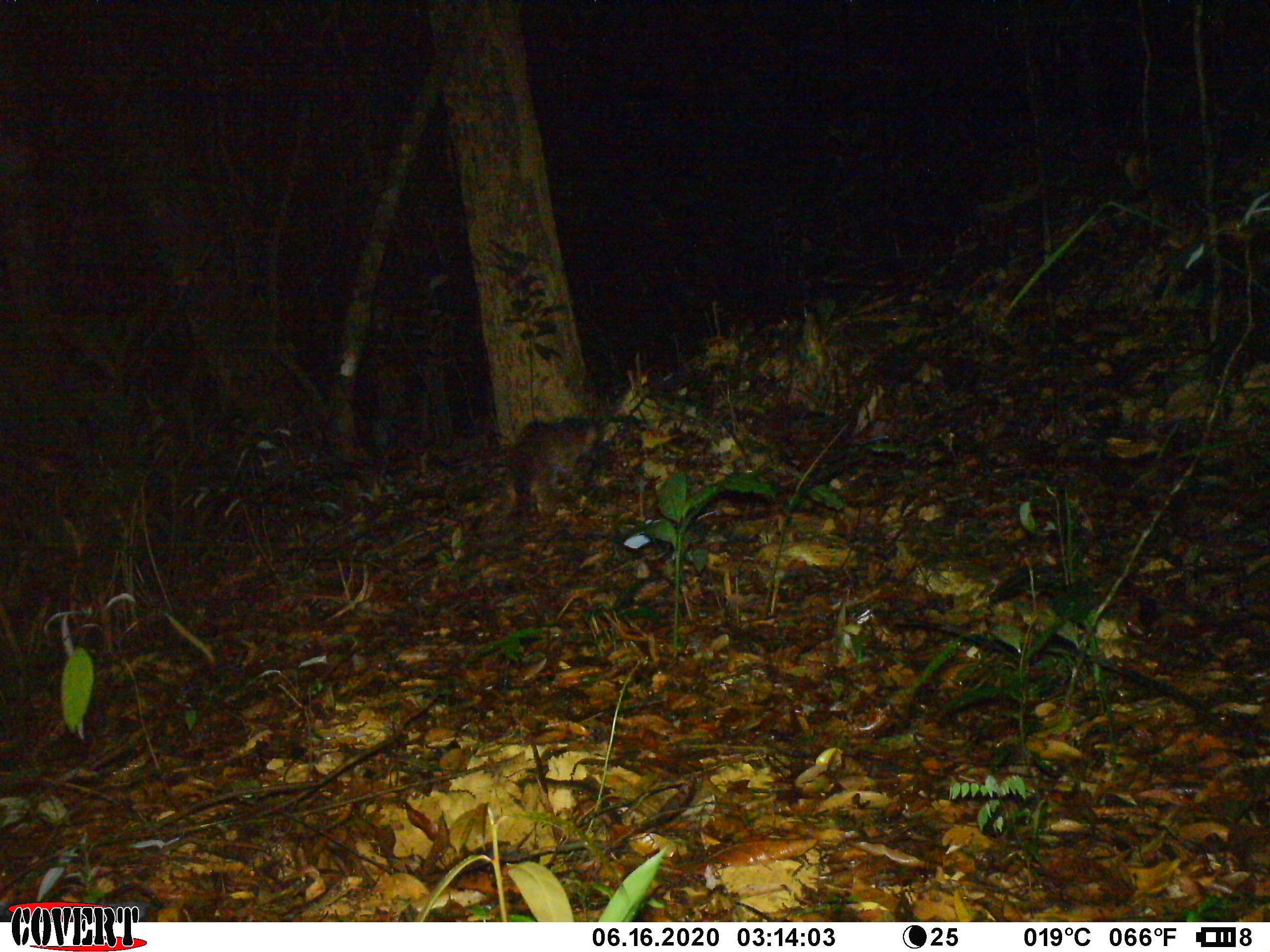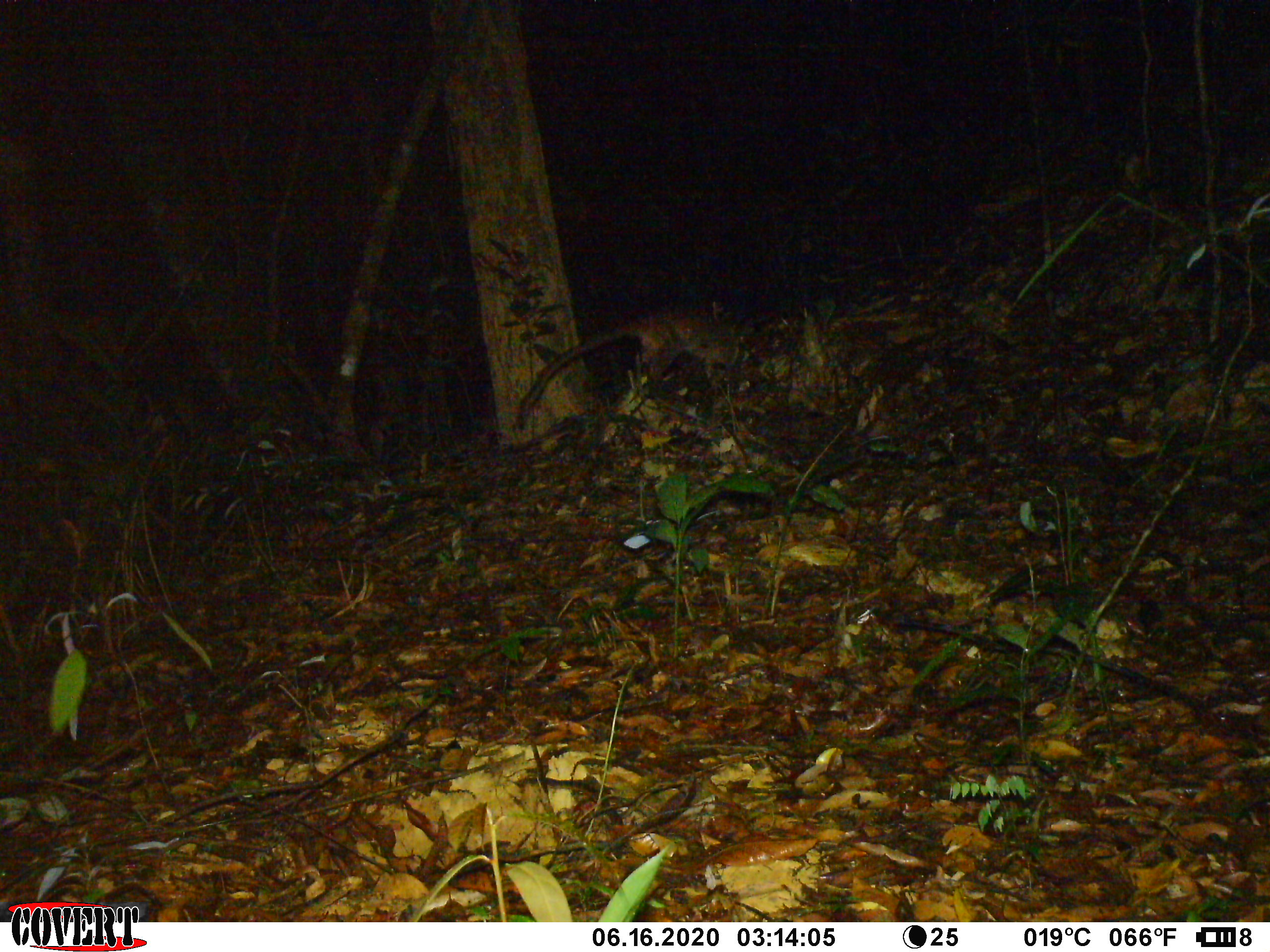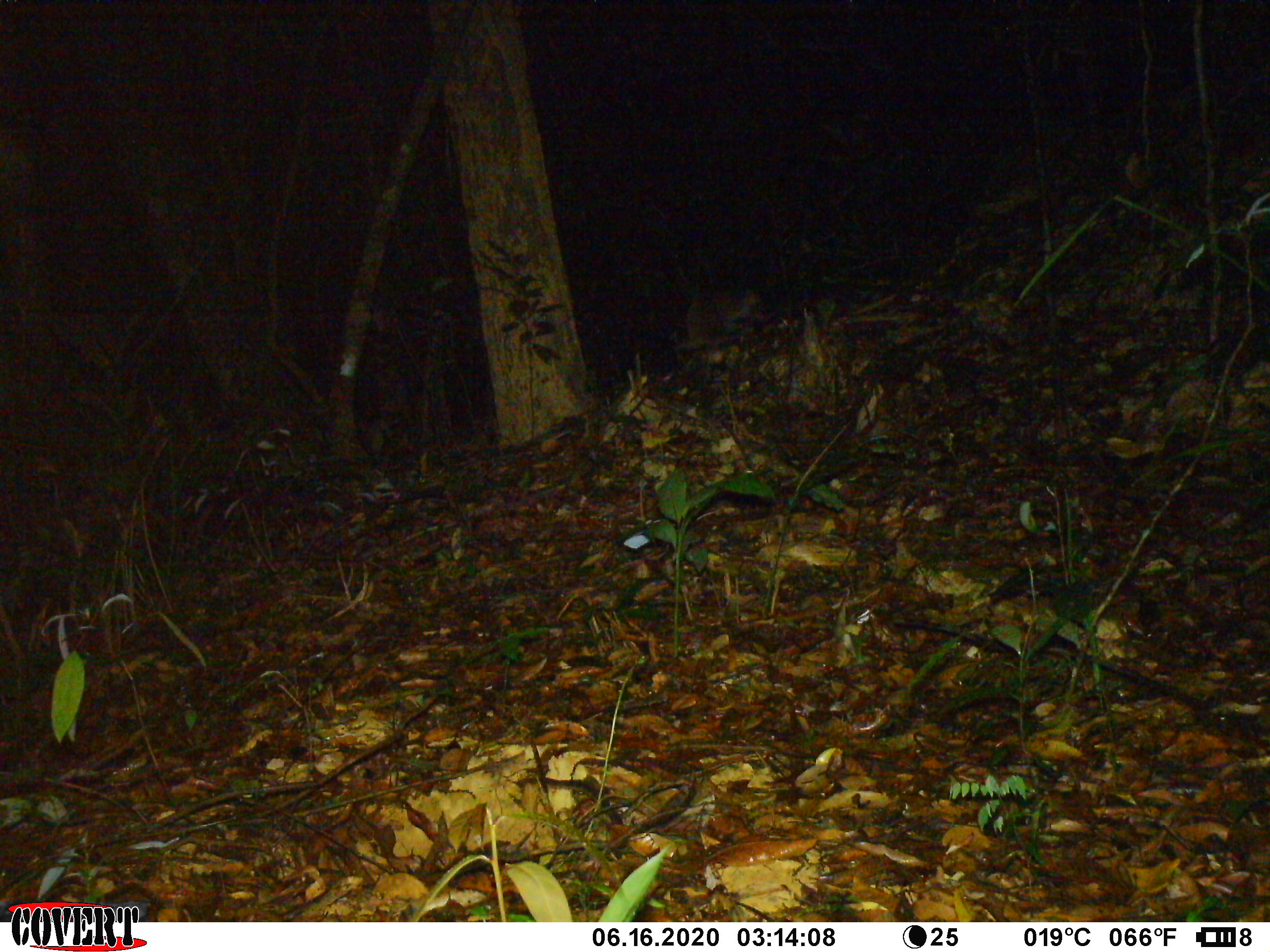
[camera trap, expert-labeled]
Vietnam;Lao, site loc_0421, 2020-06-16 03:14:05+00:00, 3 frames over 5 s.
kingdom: Animalia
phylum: Chordata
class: Mammalia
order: Carnivora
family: Viverridae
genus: Paguma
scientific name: Paguma larvata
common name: masked palm civet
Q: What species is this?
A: Masked palm civet (Paguma larvata).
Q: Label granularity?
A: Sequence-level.